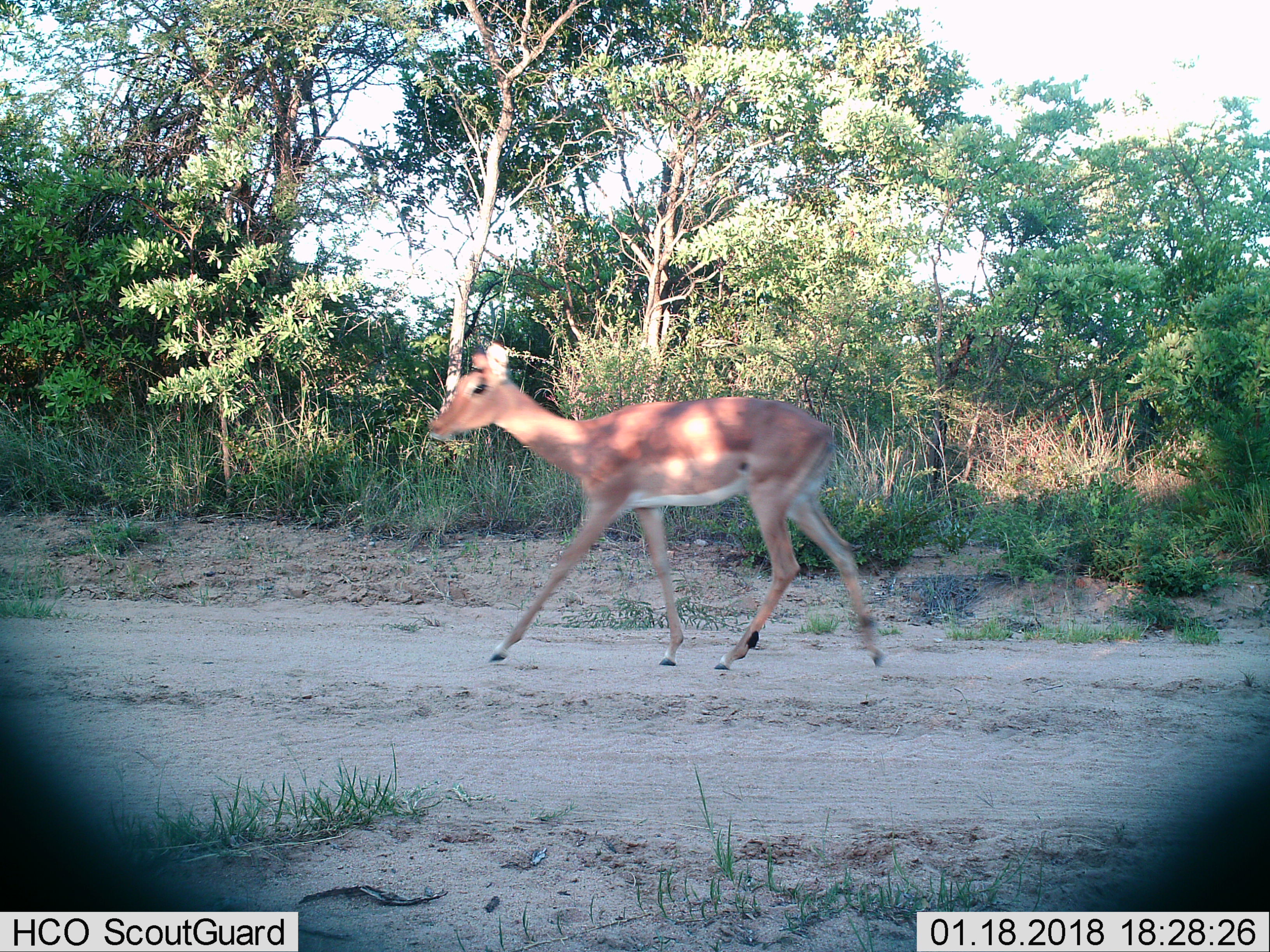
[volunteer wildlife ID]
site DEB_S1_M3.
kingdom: Animalia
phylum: Chordata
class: Mammalia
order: Artiodactyla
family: Bovidae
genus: Aepyceros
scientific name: Aepyceros melampus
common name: impala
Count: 1.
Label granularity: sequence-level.